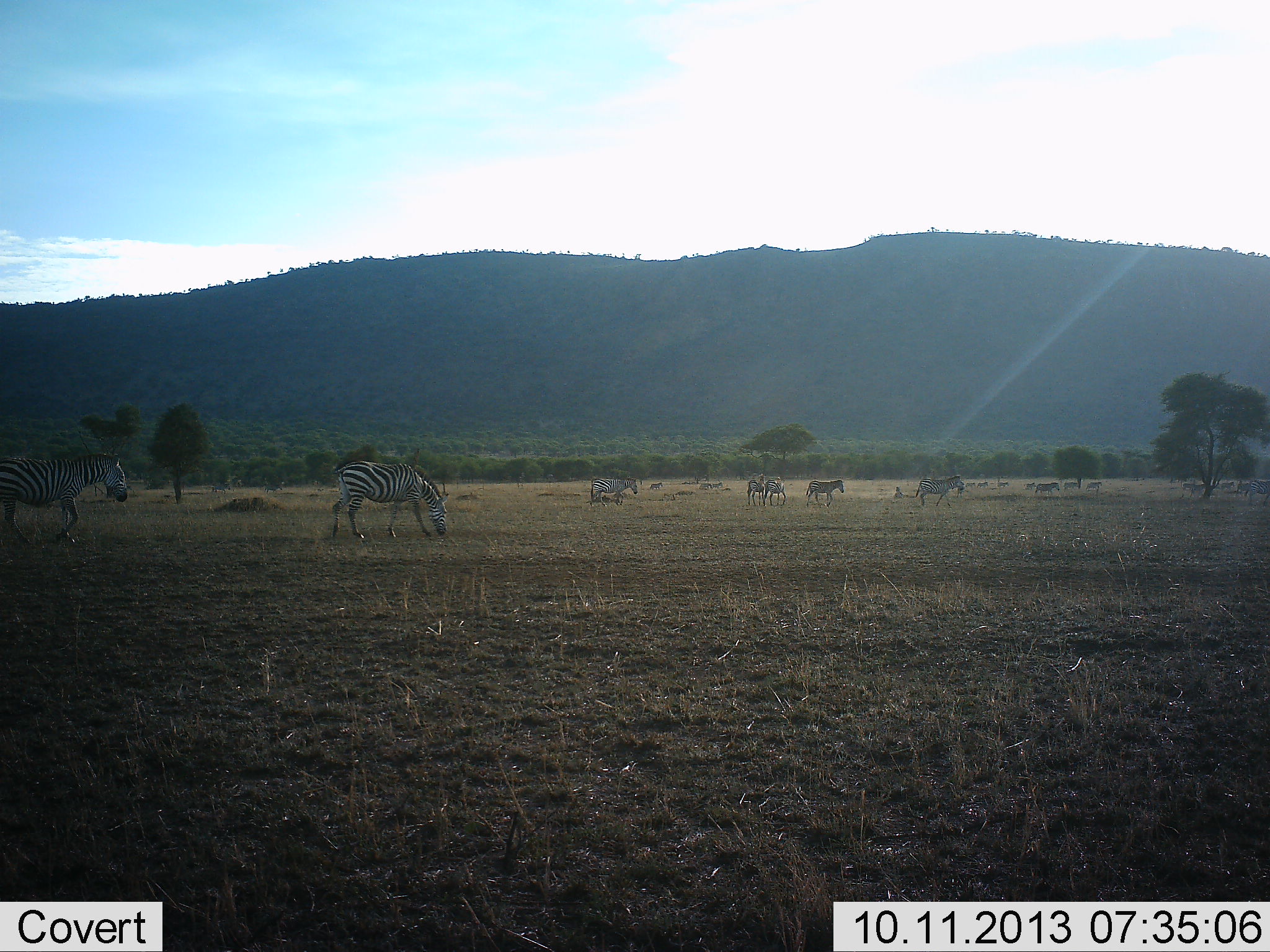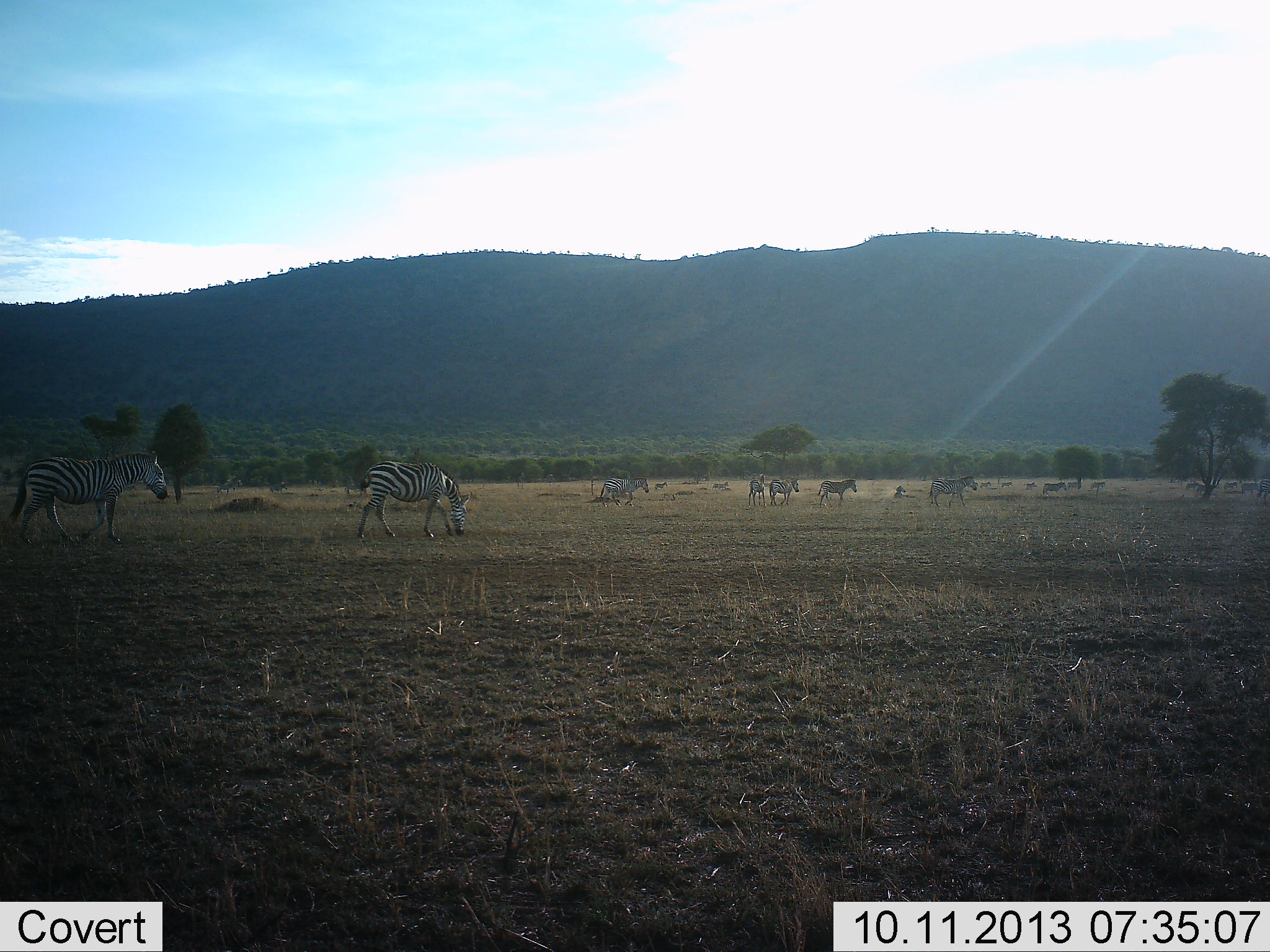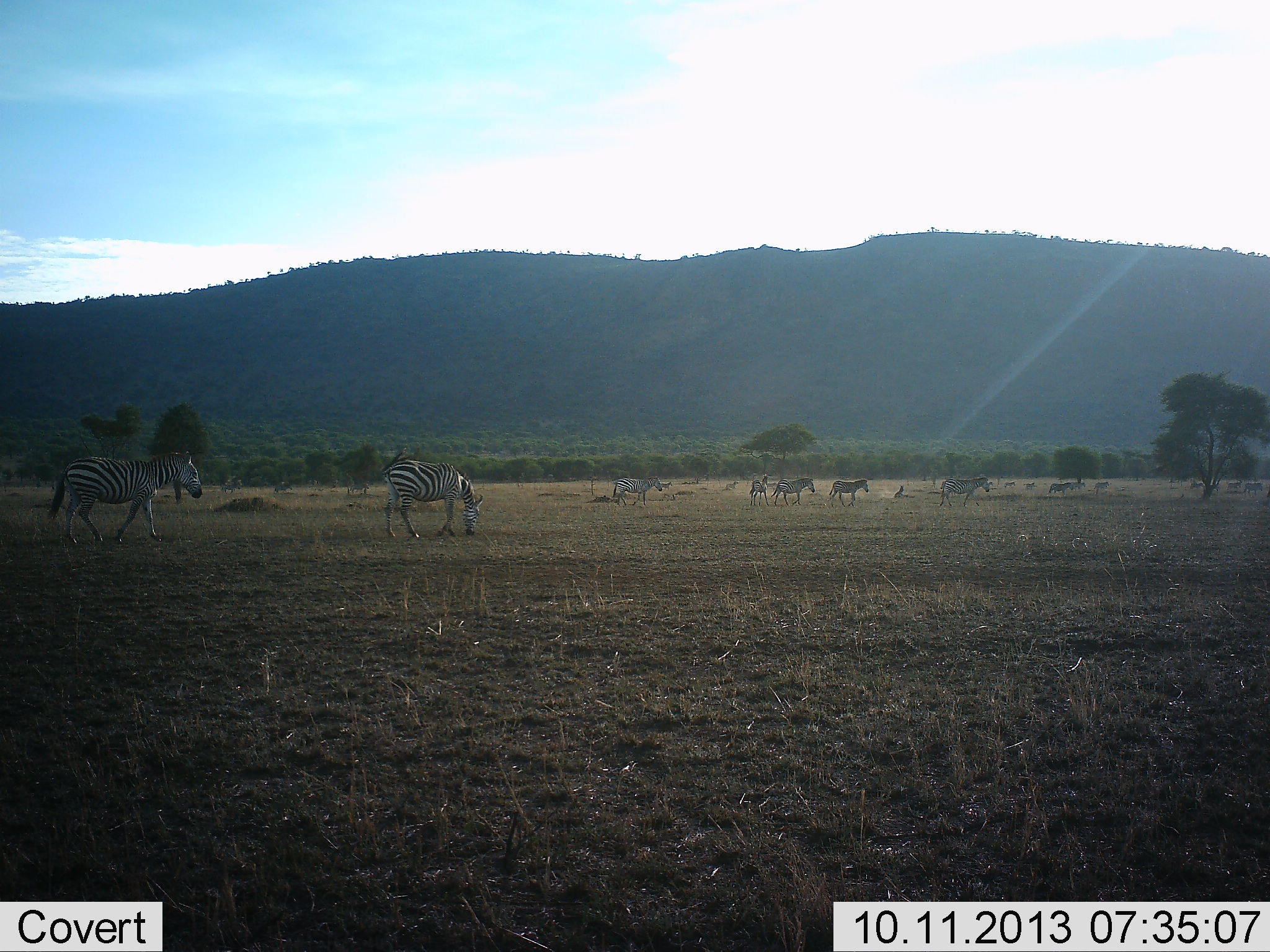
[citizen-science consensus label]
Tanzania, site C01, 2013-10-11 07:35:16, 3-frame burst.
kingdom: Animalia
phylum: Chordata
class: Mammalia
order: Perissodactyla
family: Equidae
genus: Equus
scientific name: Equus quagga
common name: plains zebra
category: zebra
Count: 11-50.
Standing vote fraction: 20%.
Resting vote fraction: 10%.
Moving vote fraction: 100%.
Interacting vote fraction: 20%.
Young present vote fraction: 0%.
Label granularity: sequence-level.